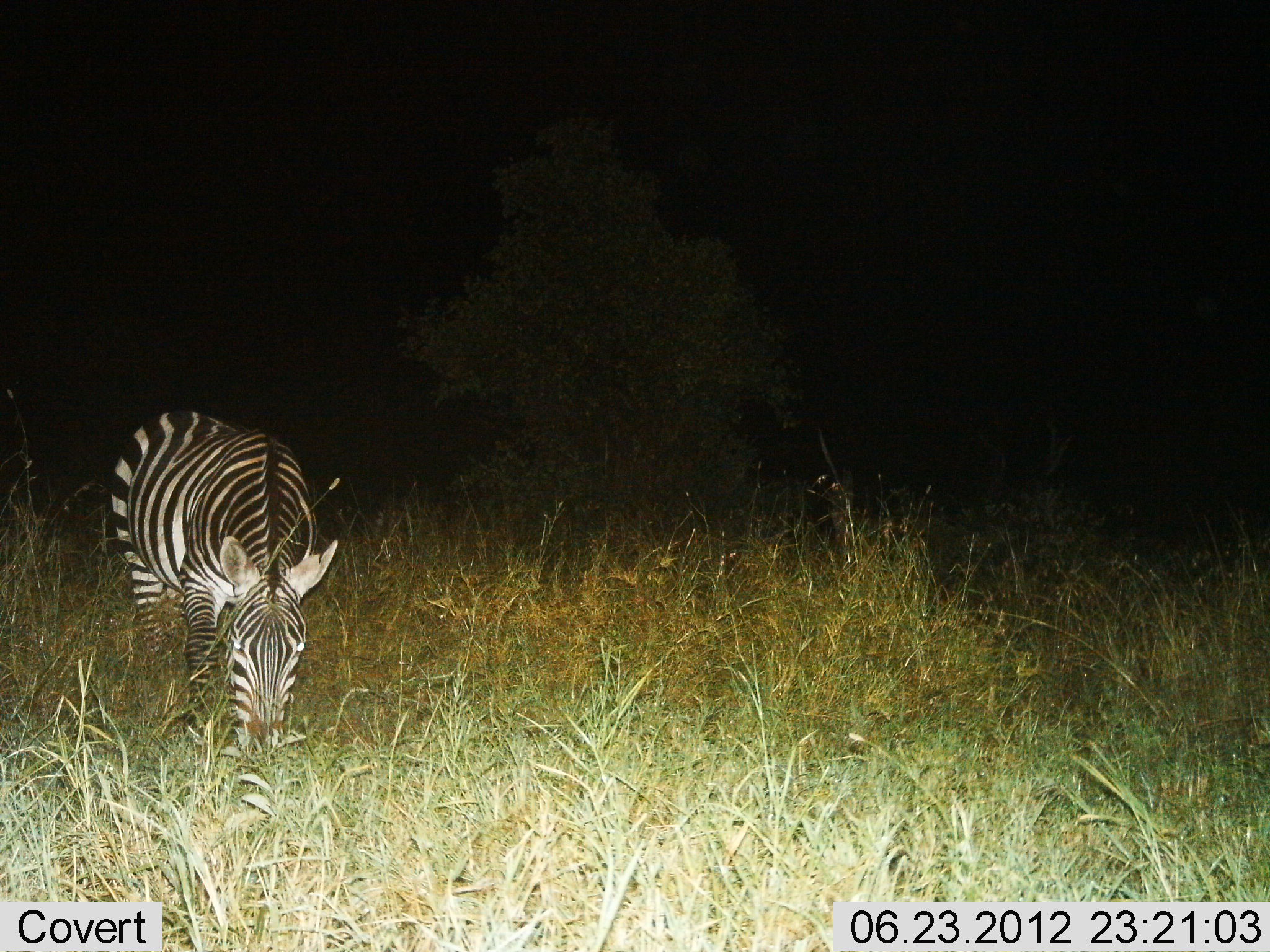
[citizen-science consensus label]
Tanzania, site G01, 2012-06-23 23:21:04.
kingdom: Animalia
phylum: Chordata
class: Mammalia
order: Perissodactyla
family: Equidae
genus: Equus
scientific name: Equus quagga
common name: plains zebra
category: zebra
Zebra (plains zebra) (Equus quagga), count 1. Behavior (volunteer vote fractions): standing 30%, resting 0%, moving 0%, interacting 0%. Young present (vote fraction): 0%. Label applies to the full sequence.